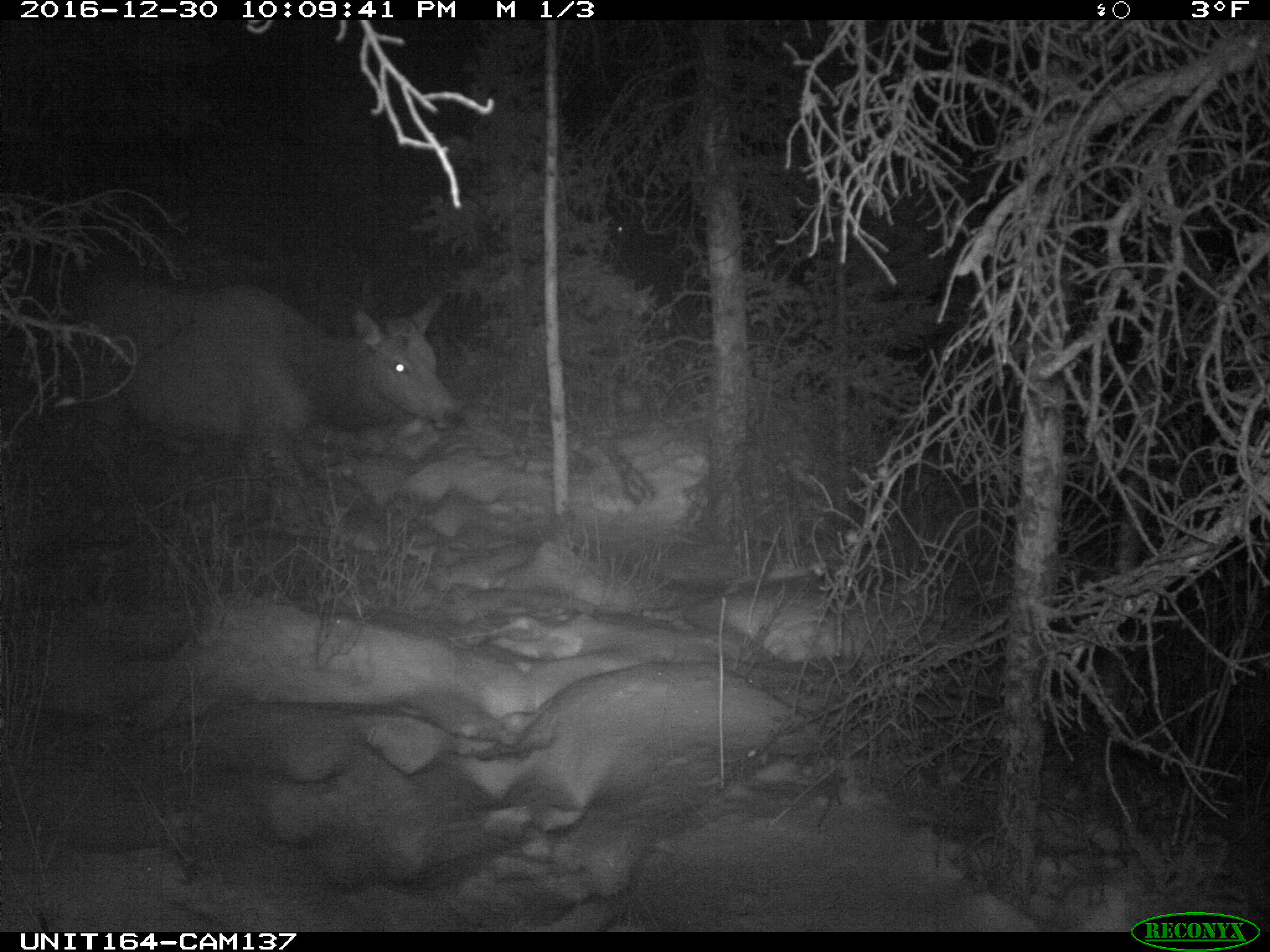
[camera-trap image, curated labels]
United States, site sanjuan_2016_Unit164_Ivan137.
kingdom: Animalia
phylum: Chordata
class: Mammalia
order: Artiodactyla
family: Cervidae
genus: Cervus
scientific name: Cervus elaphus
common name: red deer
Cervus elaphus (red deer).